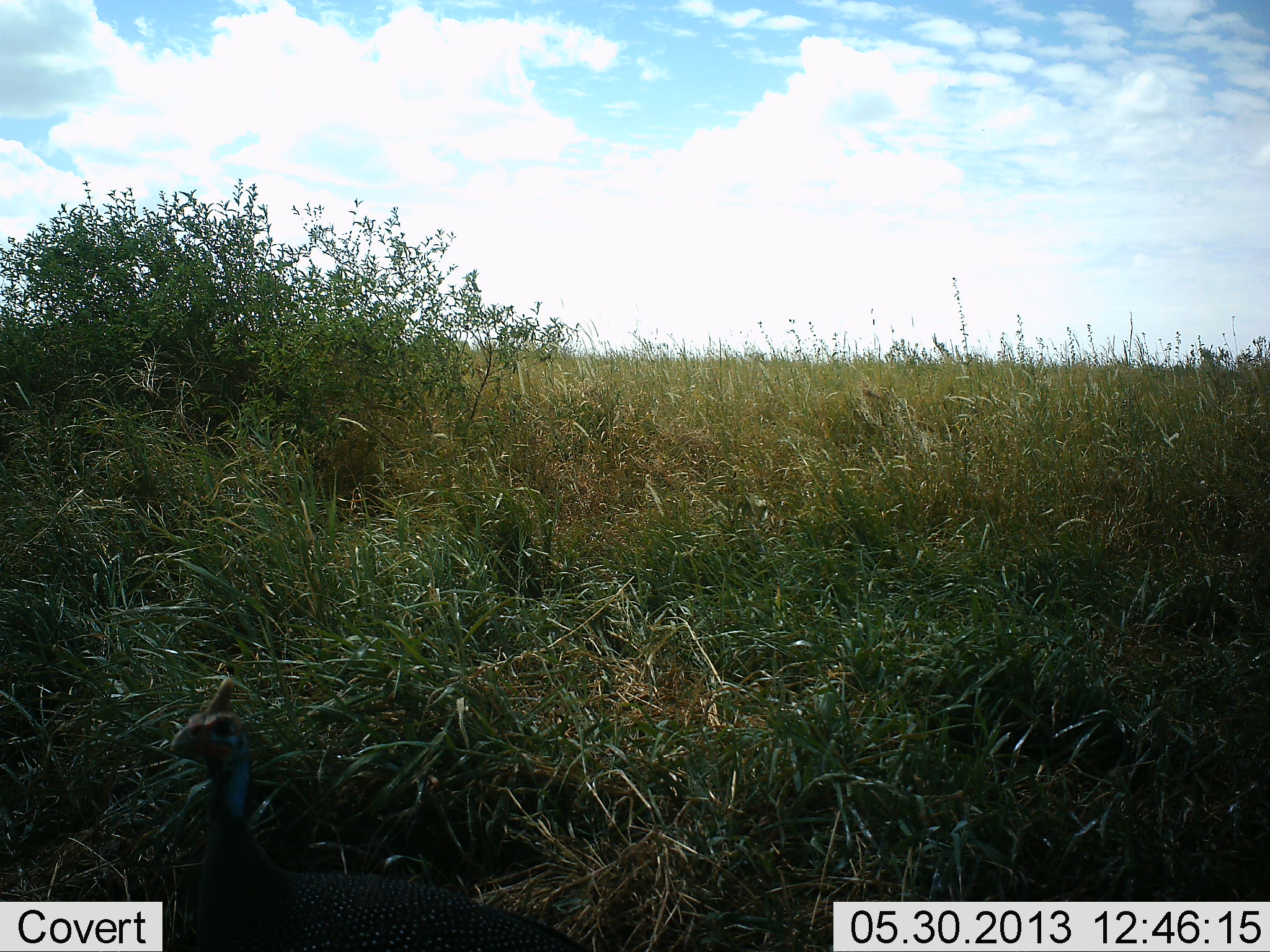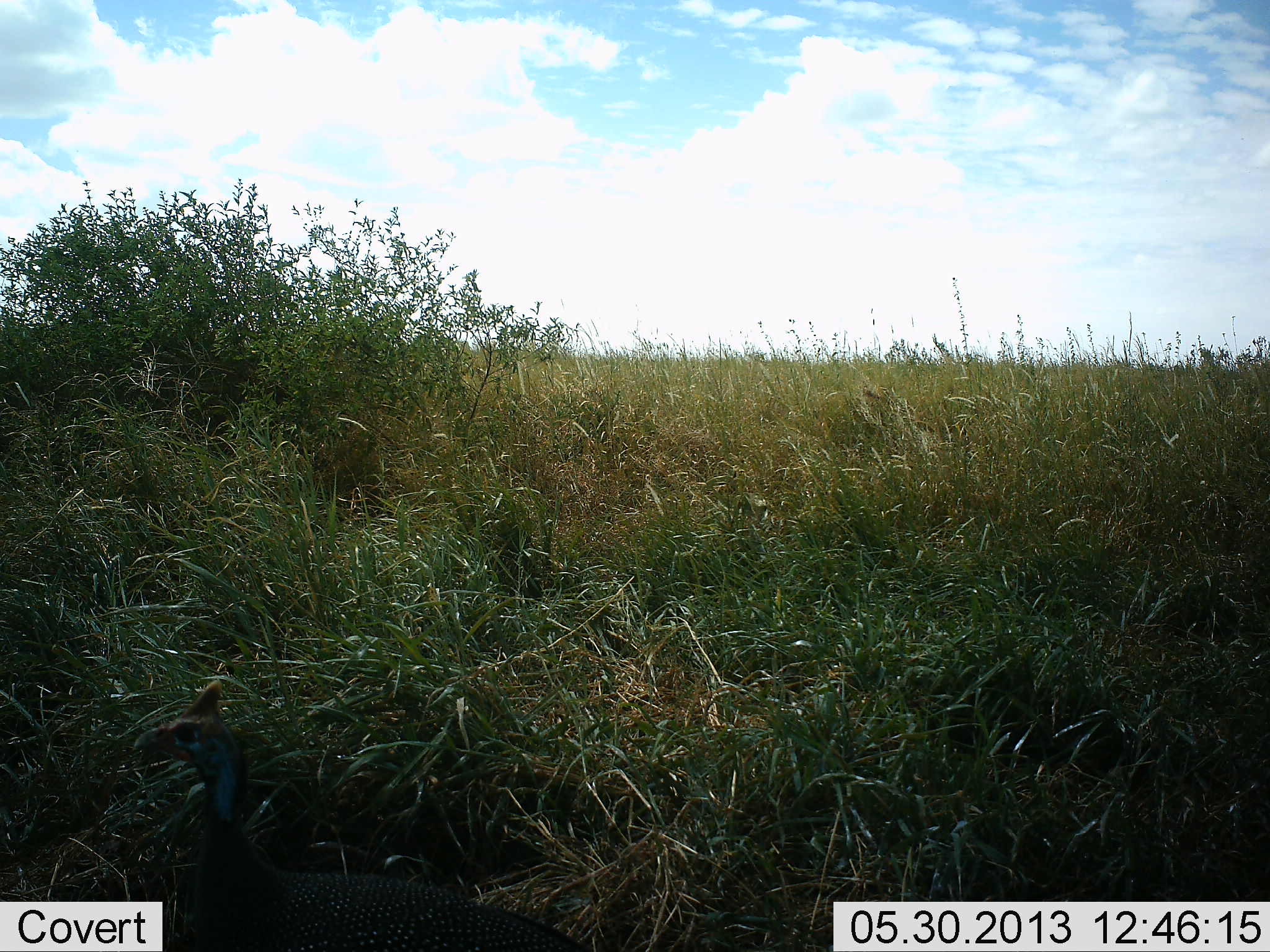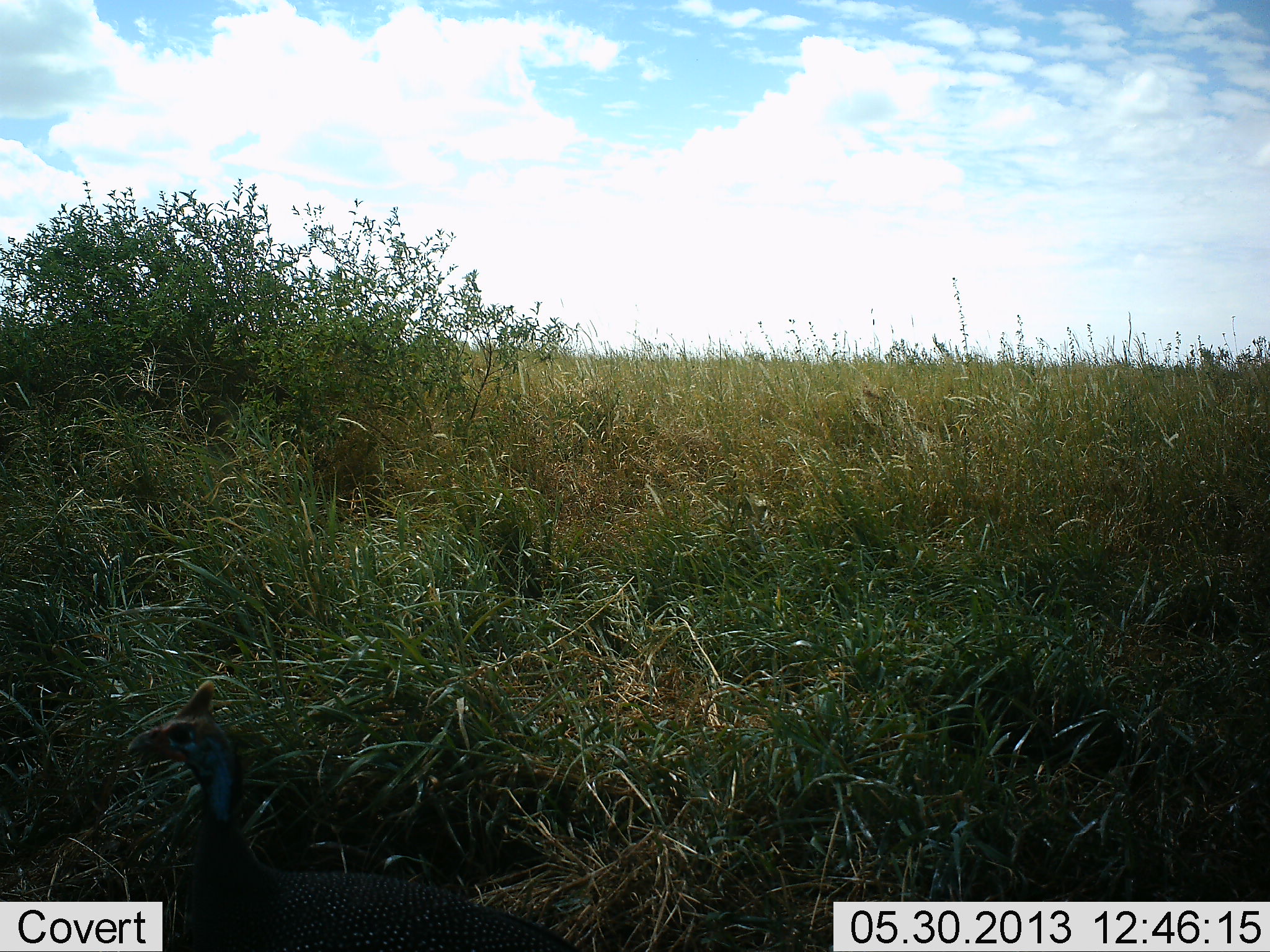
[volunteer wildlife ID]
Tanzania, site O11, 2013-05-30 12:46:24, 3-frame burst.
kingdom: Animalia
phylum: Chordata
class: Aves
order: Galliformes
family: Numididae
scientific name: Numididae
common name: guinea fowl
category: guineafowl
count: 1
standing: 70%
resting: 0%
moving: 30%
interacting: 0%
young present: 0%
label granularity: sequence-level